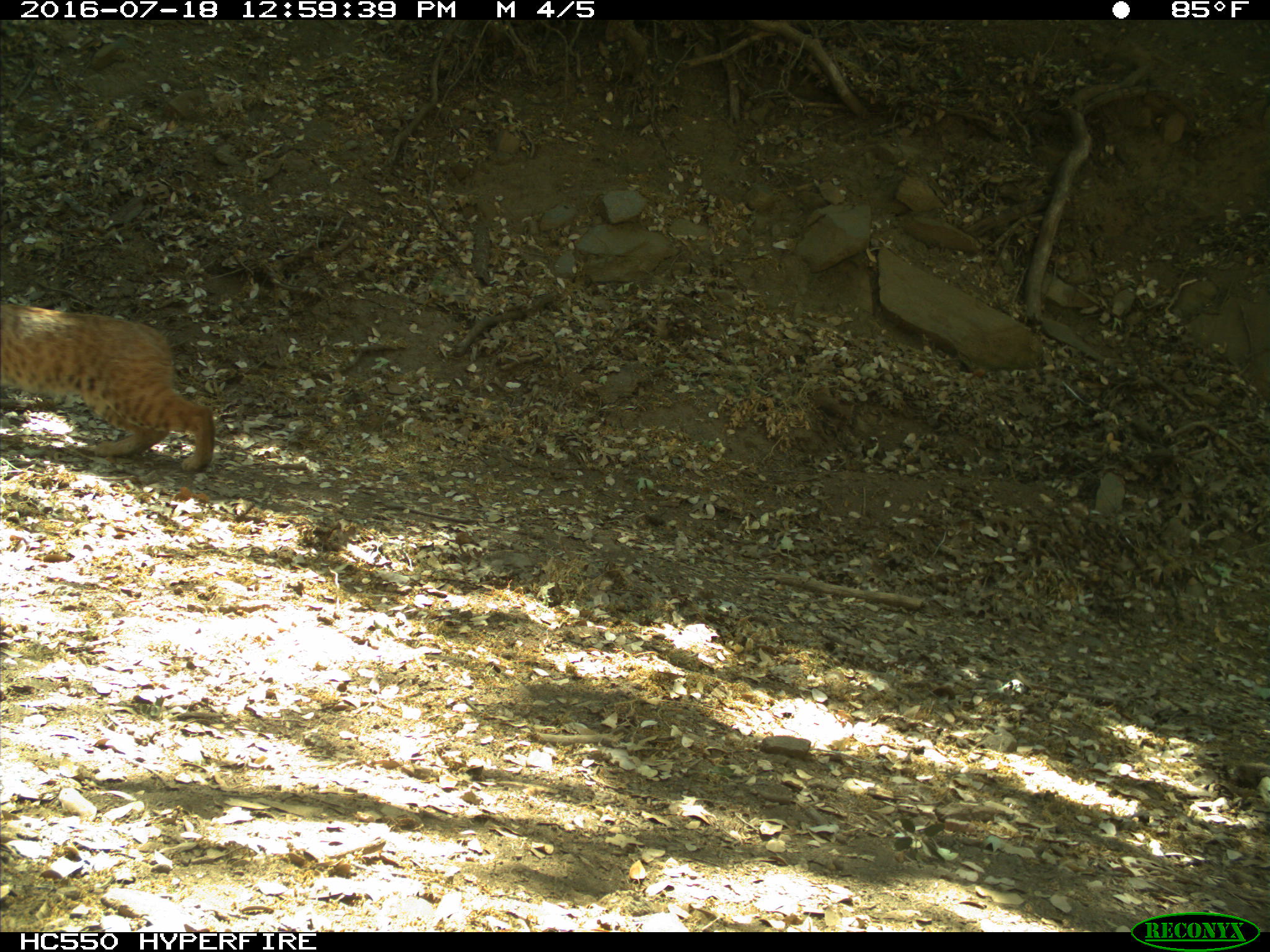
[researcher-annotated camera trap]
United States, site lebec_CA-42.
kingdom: Animalia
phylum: Chordata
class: Mammalia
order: Carnivora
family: Felidae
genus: Lynx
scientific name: Lynx rufus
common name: bobcat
Lynx rufus (bobcat).